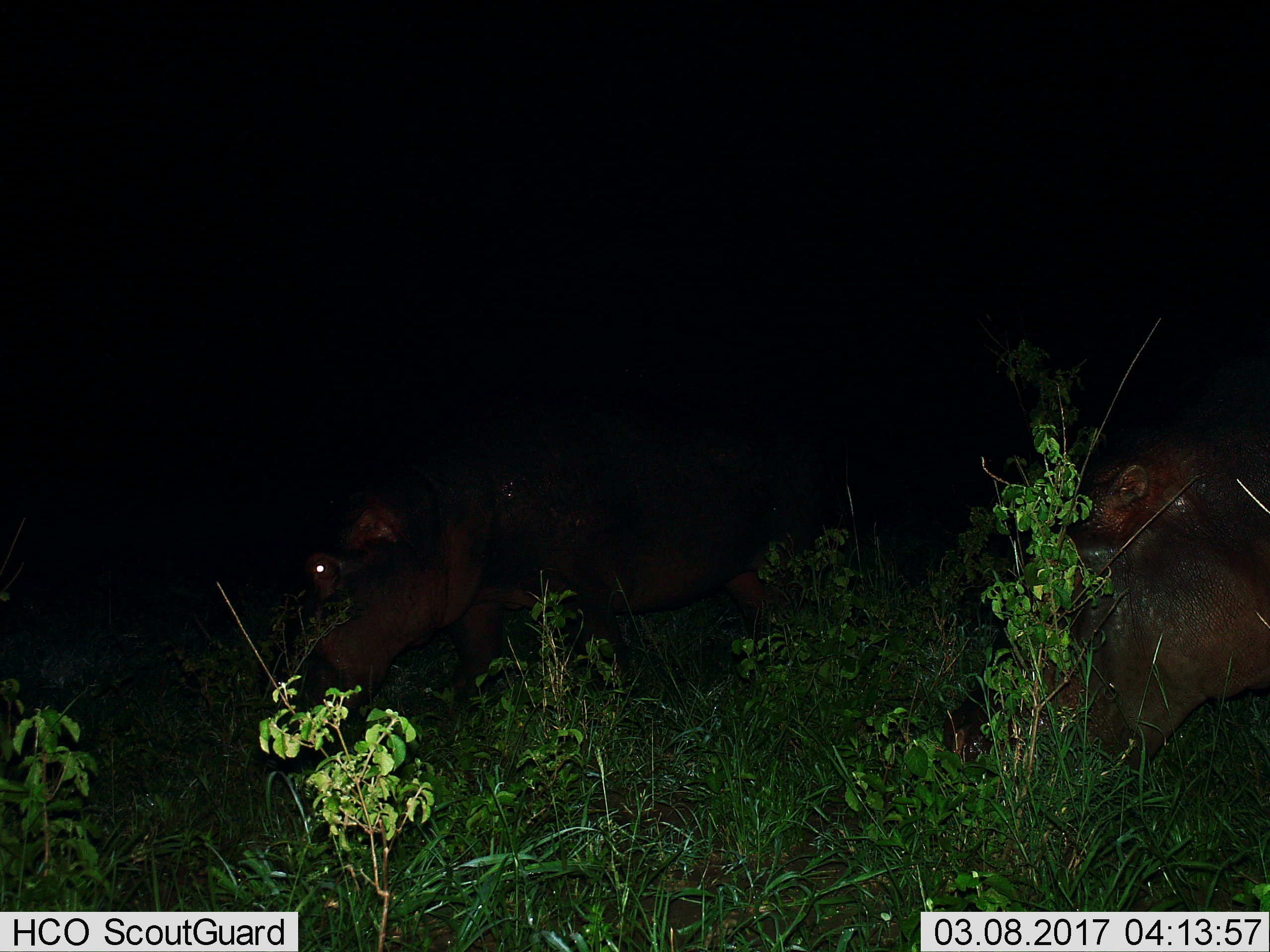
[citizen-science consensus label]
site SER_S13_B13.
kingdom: Animalia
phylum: Chordata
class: Mammalia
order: Artiodactyla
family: Hippopotamidae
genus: Hippopotamus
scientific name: Hippopotamus amphibius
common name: hippopotamus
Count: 2.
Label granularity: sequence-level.